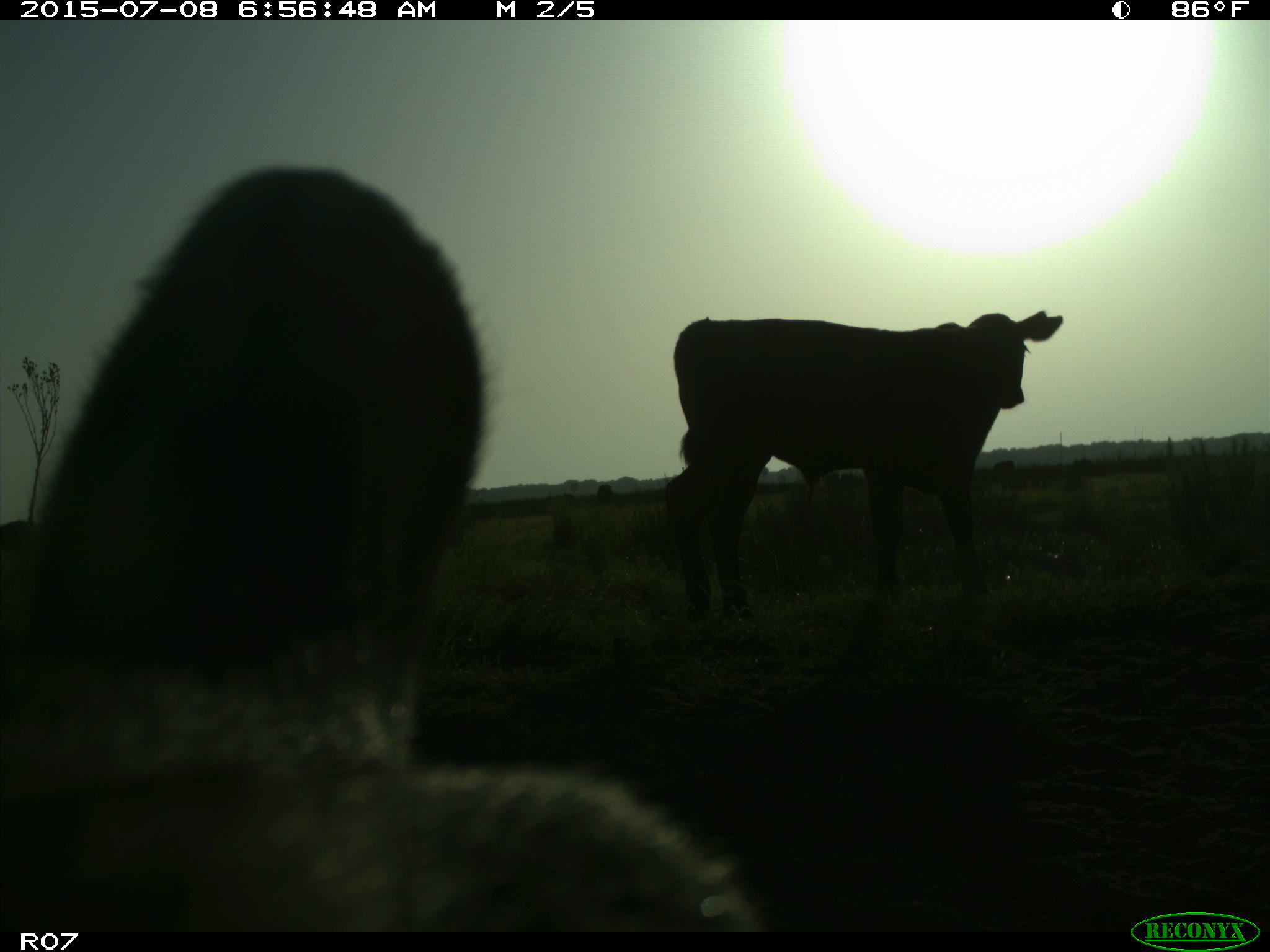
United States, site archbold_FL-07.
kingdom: Animalia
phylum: Chordata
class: Mammalia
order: Artiodactyla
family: Bovidae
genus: Bos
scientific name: Bos taurus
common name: domestic cow